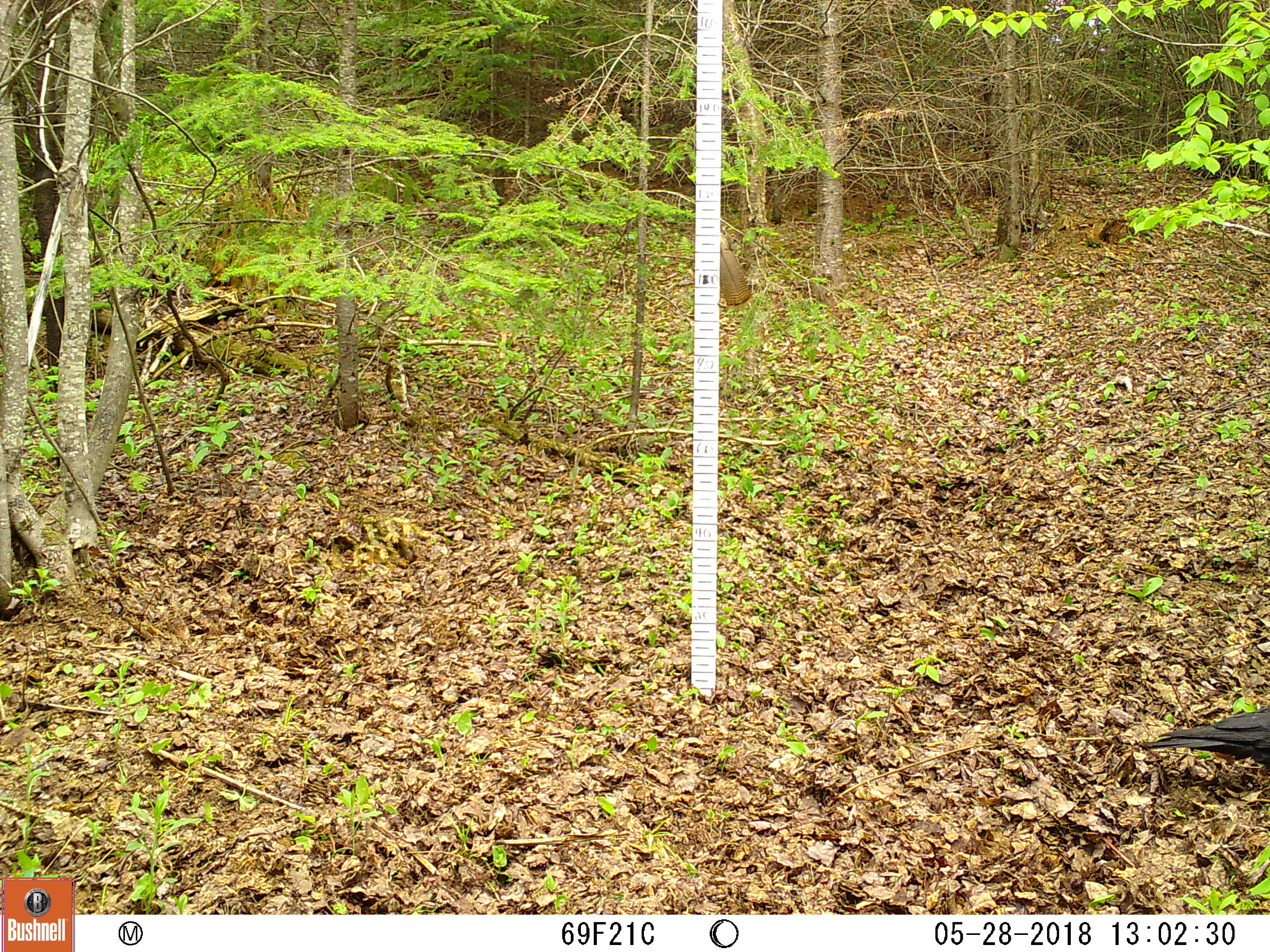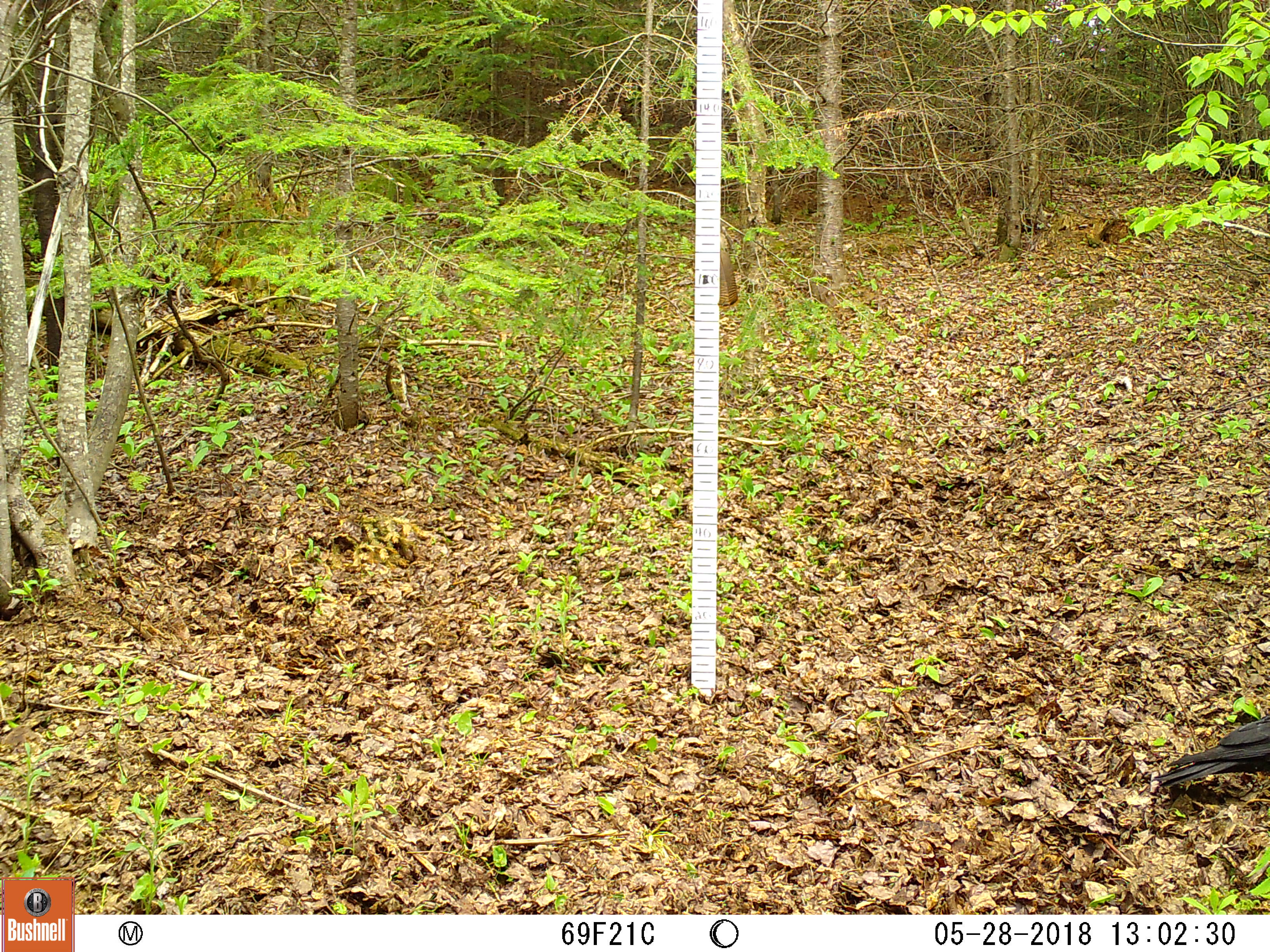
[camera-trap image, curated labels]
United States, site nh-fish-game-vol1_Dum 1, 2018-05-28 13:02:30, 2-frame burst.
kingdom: Animalia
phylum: Chordata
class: Aves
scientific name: Aves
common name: bird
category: bird sp.